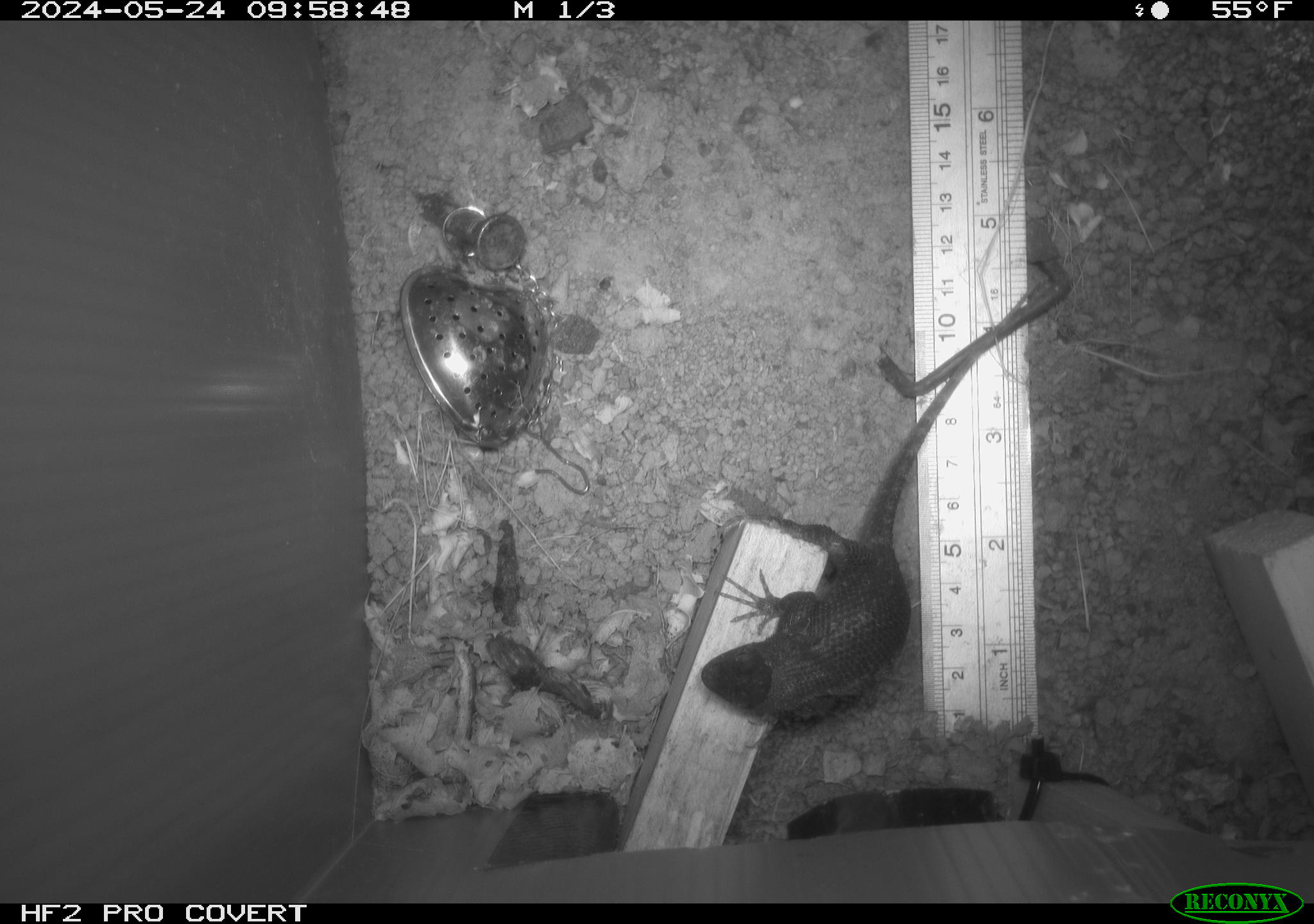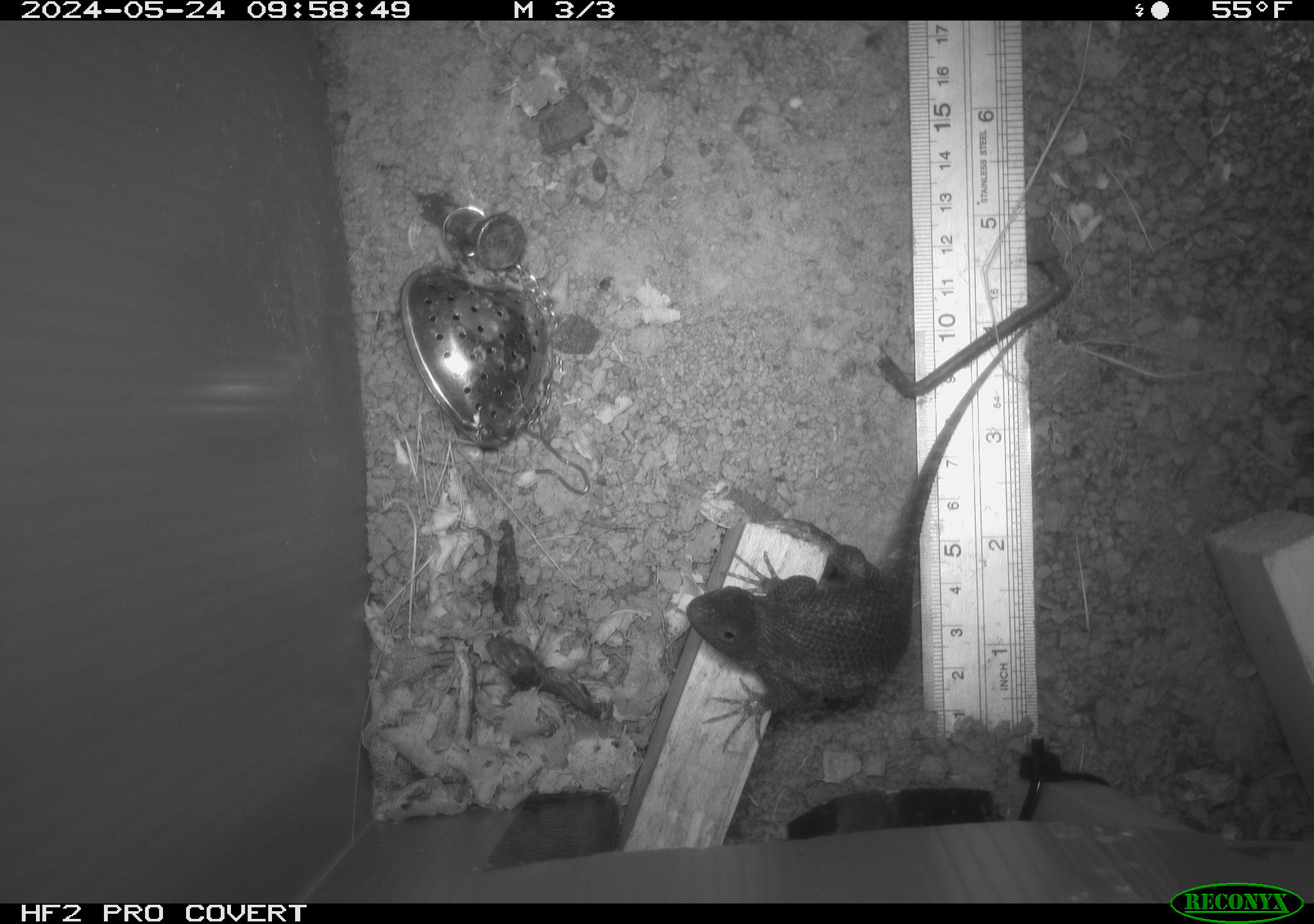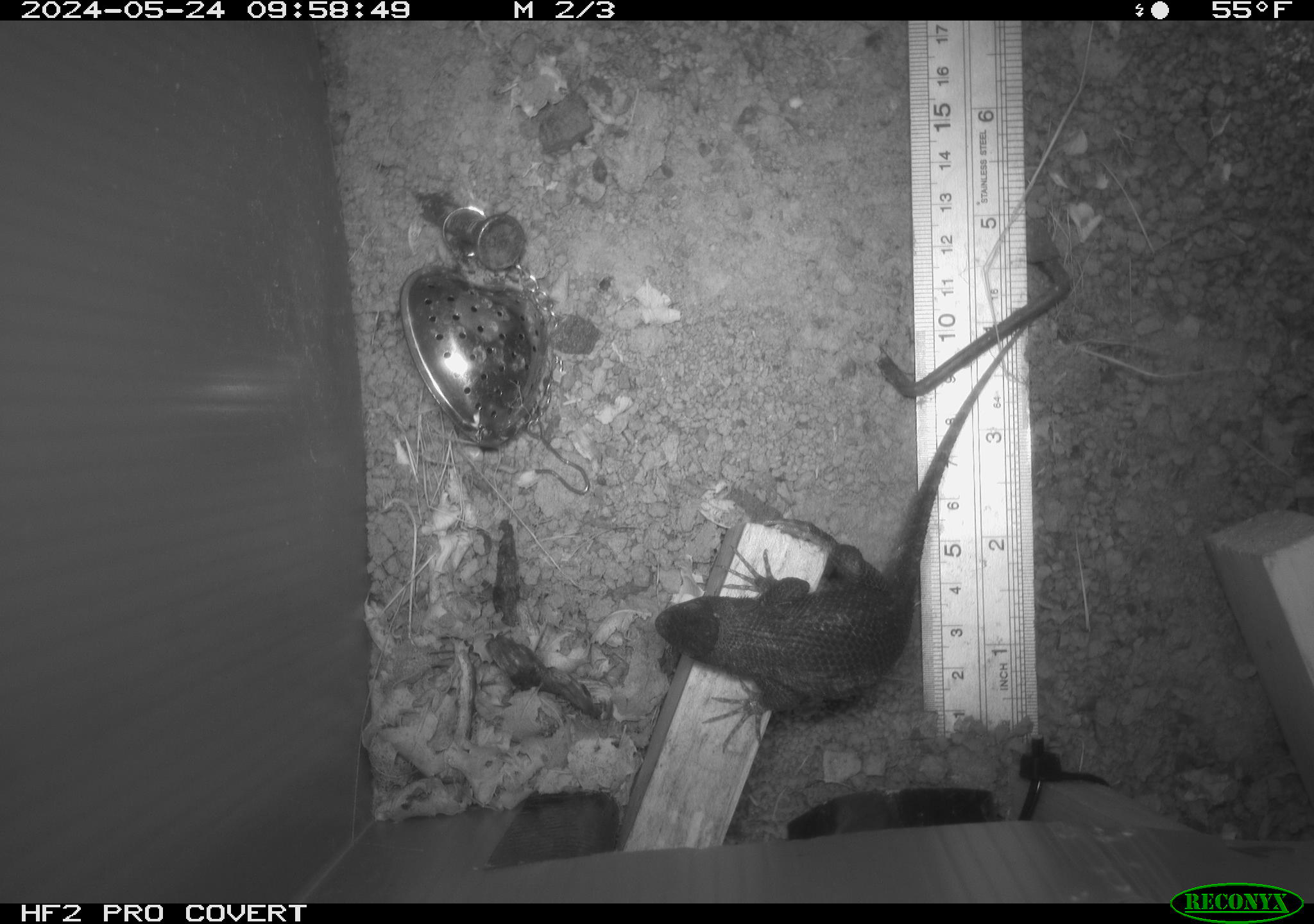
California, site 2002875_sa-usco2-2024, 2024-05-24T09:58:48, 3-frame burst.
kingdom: Animalia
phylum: Chordata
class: Reptilia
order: Squamata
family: Phrynosomatidae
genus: Sceloporus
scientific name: Sceloporus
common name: spiny lizards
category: sceloporus species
Sceloporus species (spiny lizards) (Sceloporus).